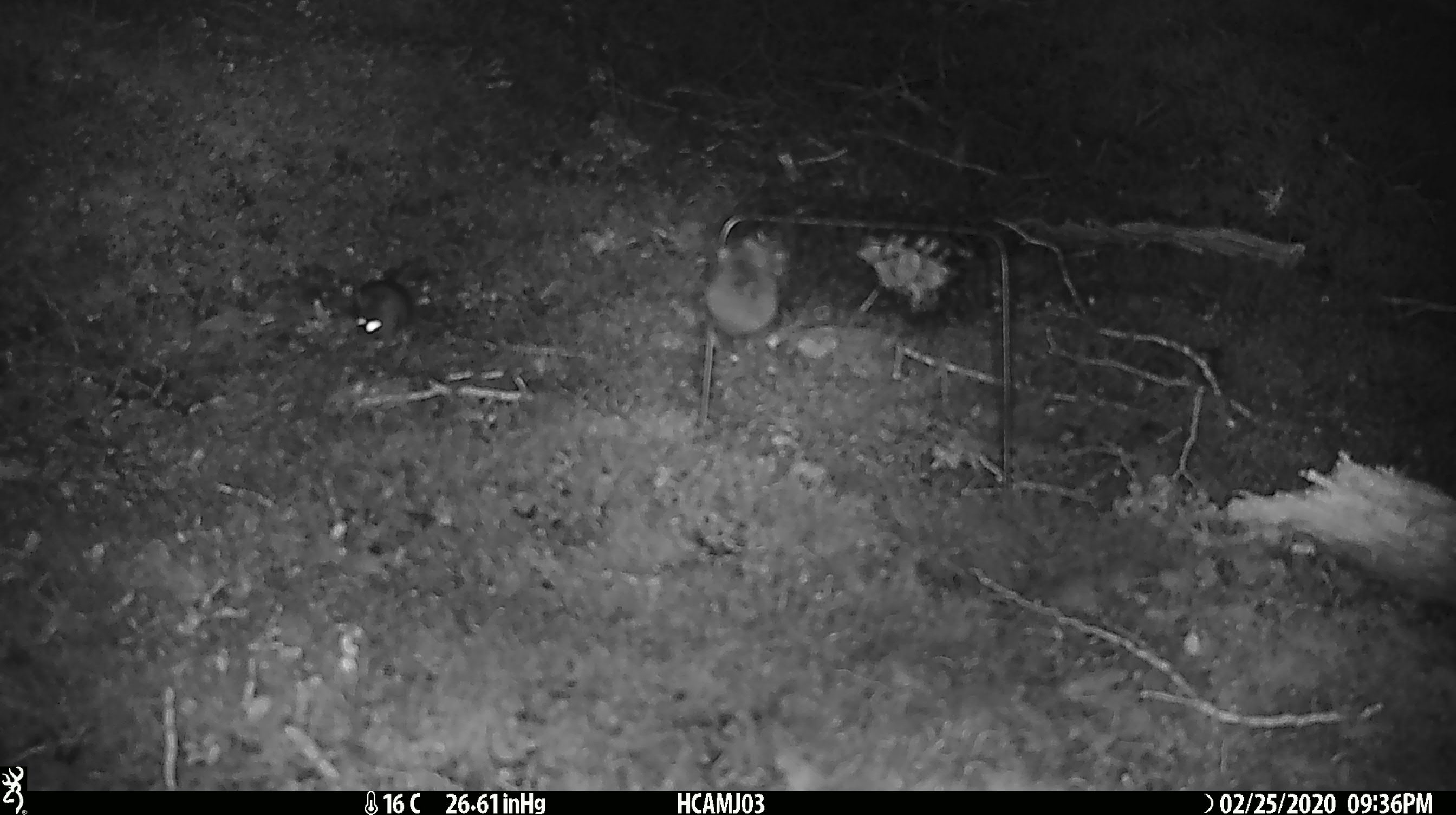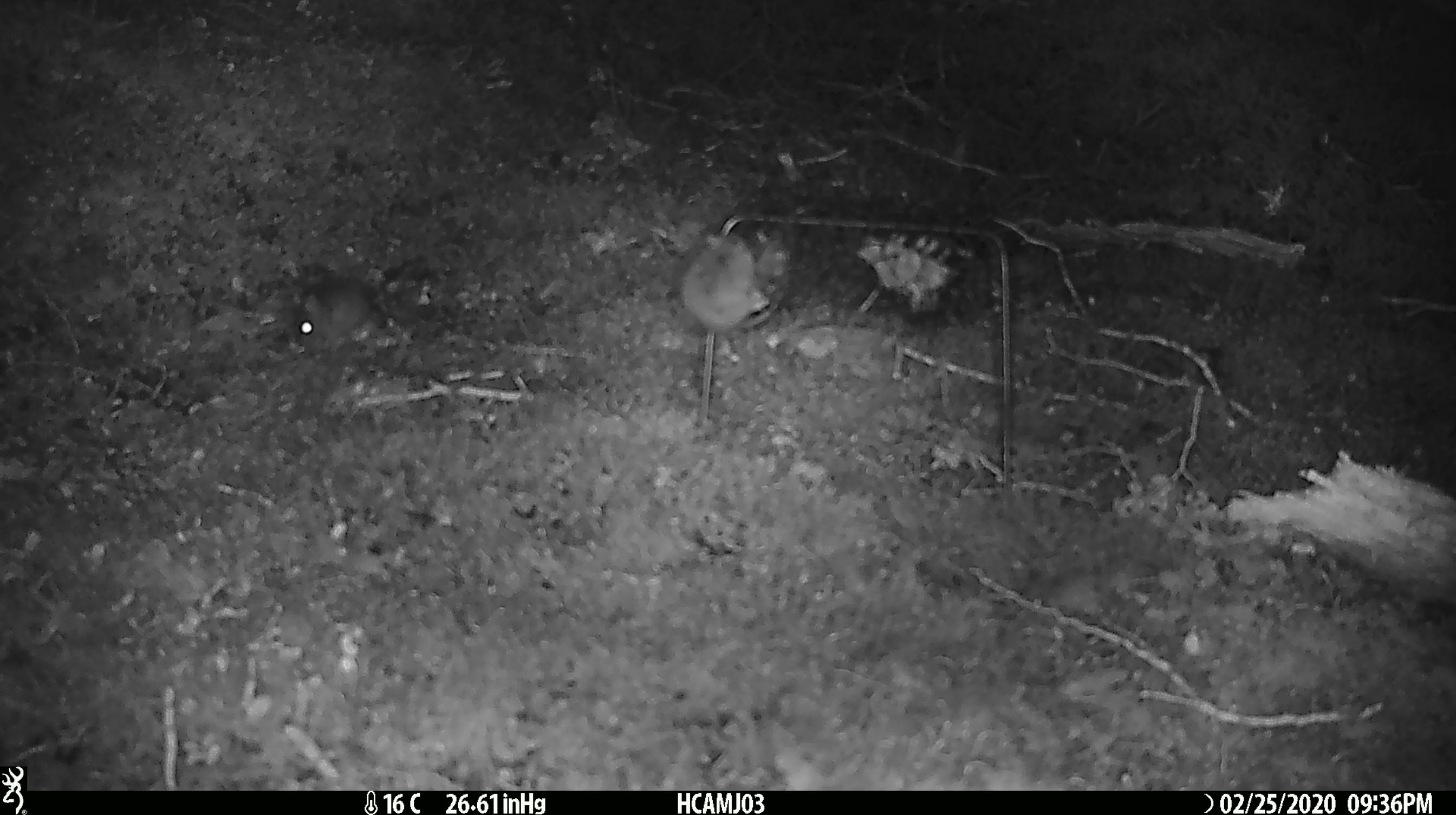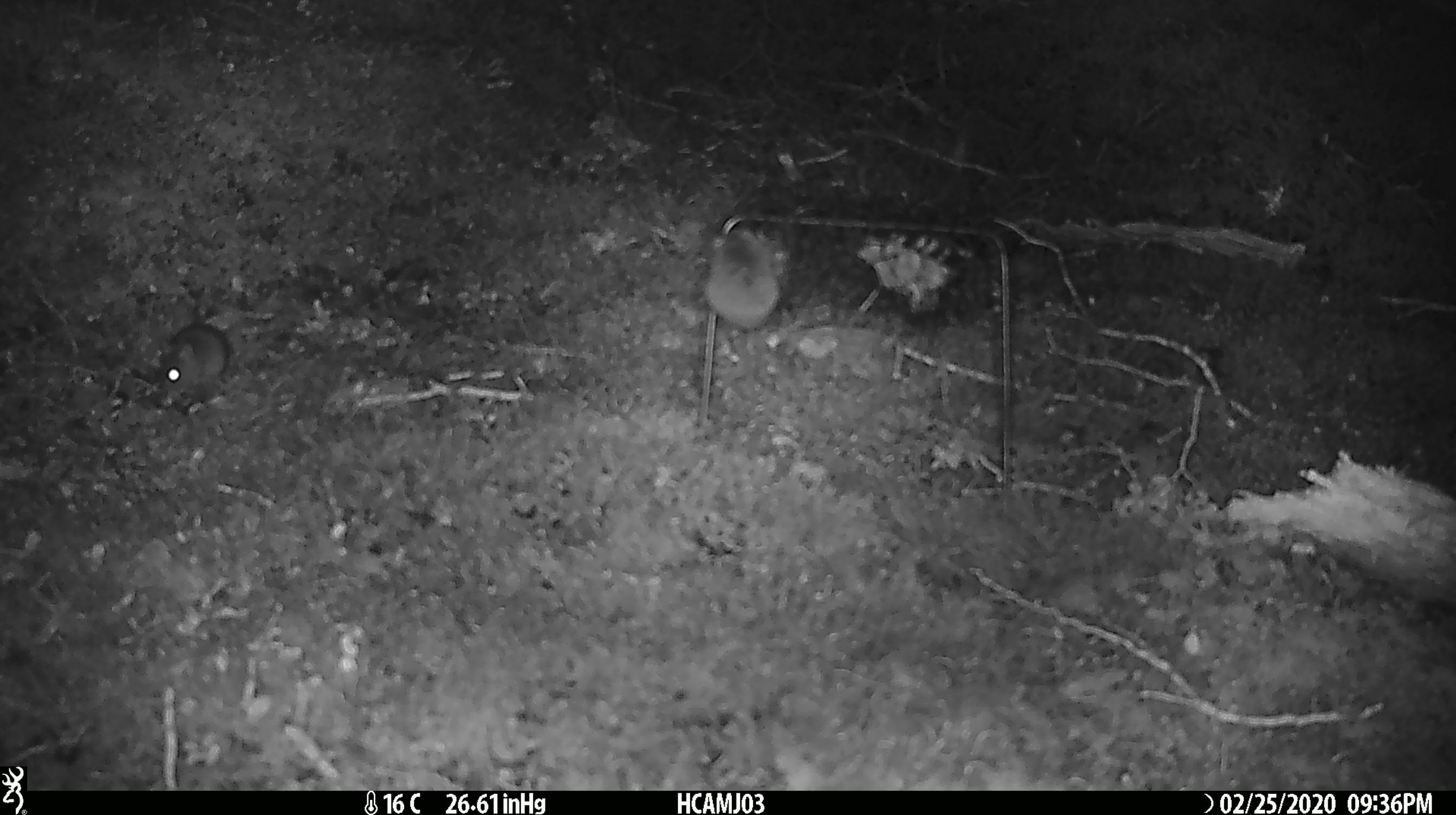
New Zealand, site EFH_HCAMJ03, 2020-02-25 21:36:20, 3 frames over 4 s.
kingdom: Animalia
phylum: Chordata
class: Mammalia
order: Rodentia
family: Muridae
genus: Mus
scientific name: Mus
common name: mouse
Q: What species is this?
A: Mouse (Mus).